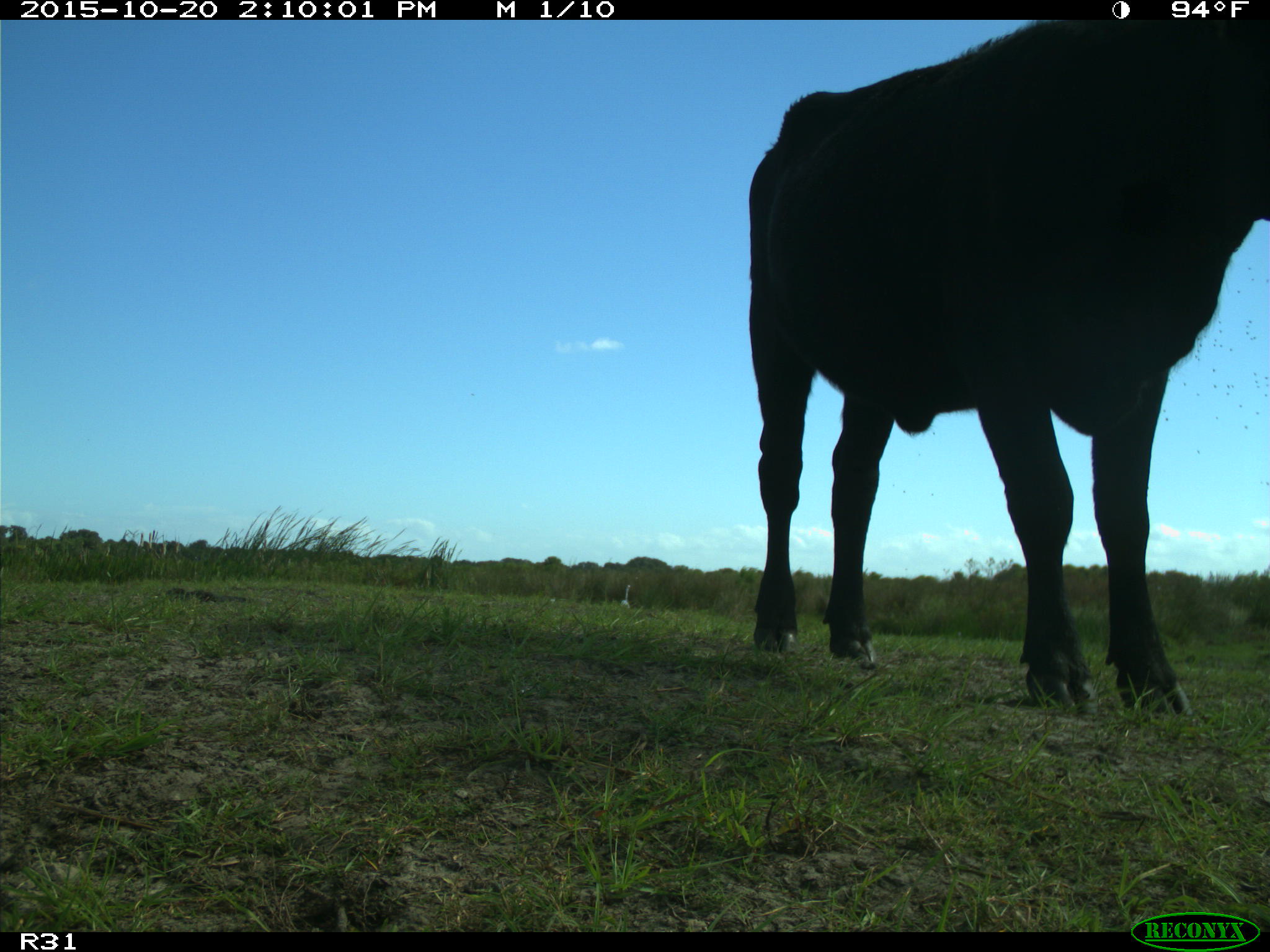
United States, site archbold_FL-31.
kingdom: Animalia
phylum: Chordata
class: Mammalia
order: Artiodactyla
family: Bovidae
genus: Bos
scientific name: Bos taurus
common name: domestic cow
Bos taurus (domestic cow).